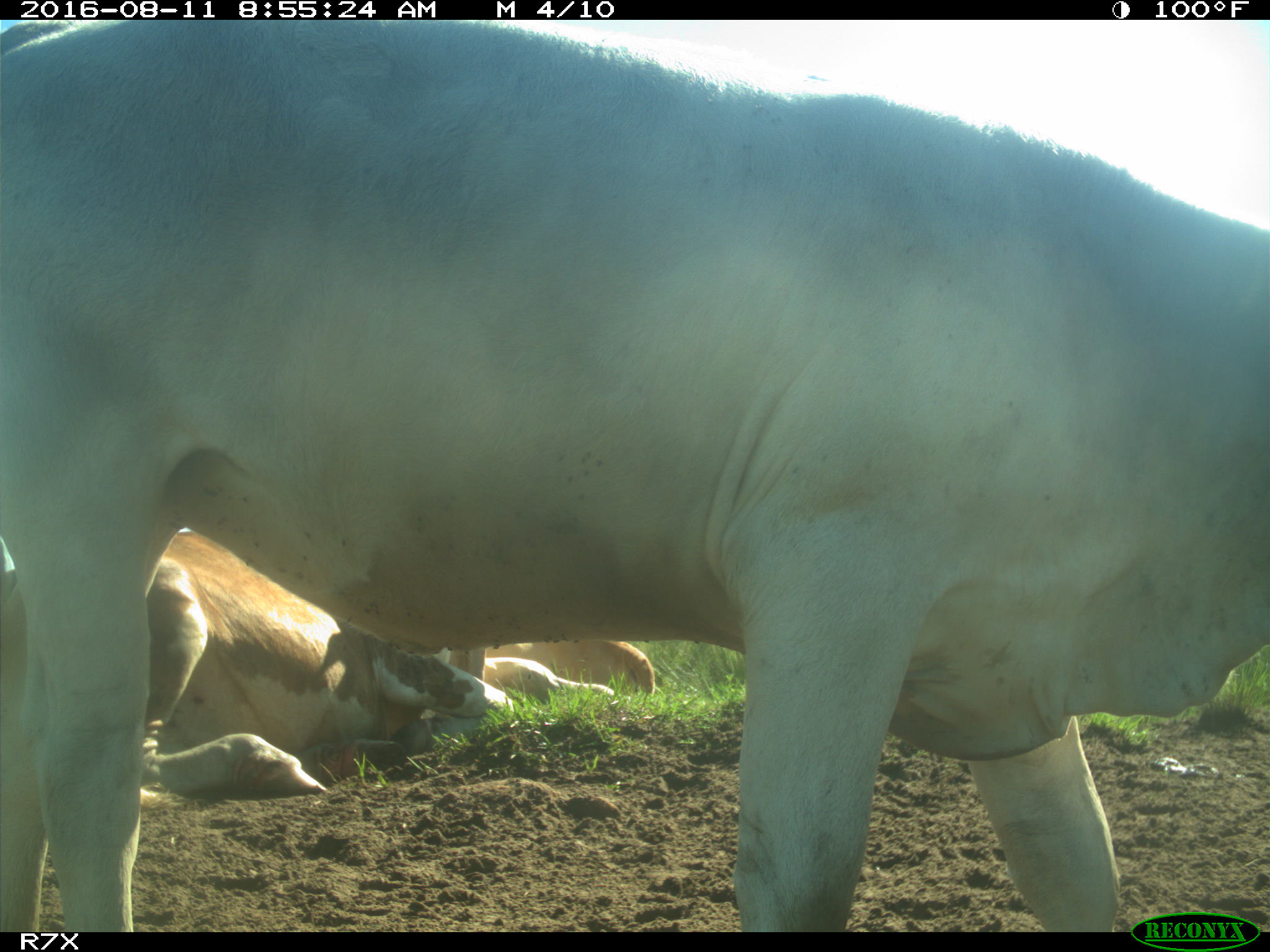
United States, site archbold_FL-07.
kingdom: Animalia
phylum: Chordata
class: Mammalia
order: Artiodactyla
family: Bovidae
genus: Bos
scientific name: Bos taurus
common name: domestic cow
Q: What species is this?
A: Bos taurus (domestic cow).